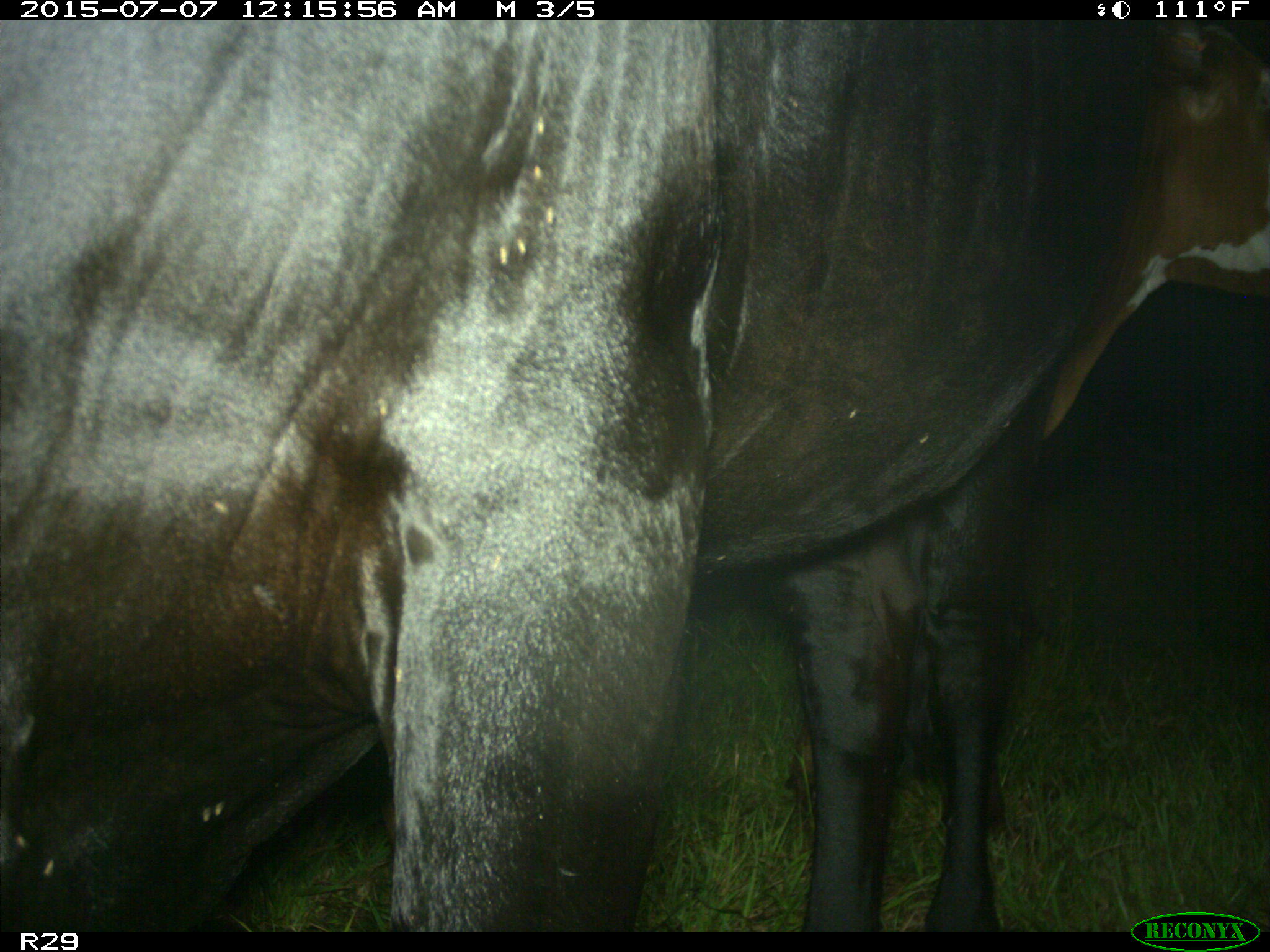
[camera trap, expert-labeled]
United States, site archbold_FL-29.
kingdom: Animalia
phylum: Chordata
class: Mammalia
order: Artiodactyla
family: Bovidae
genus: Bos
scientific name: Bos taurus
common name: domestic cow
Bos taurus (domestic cow).